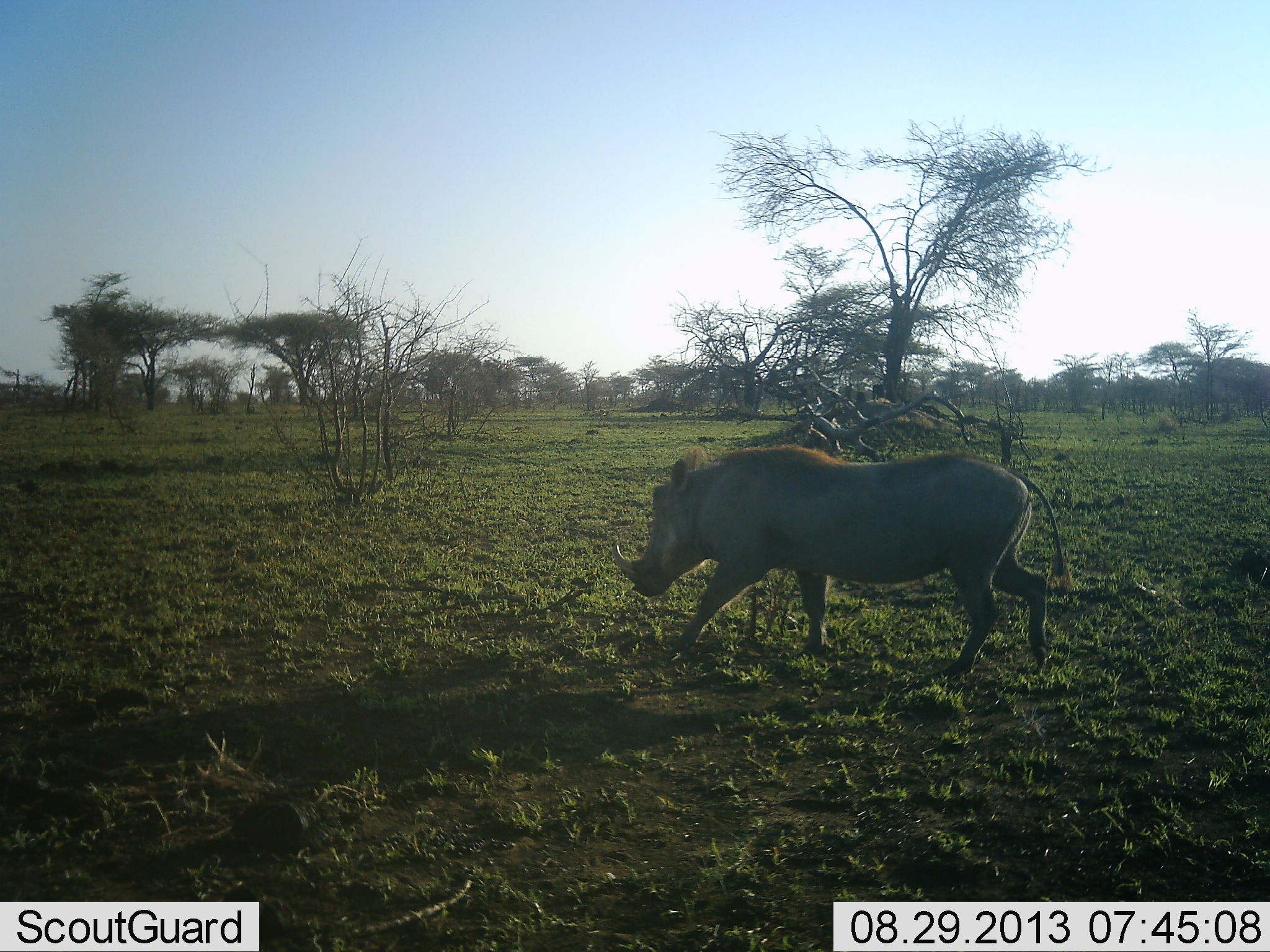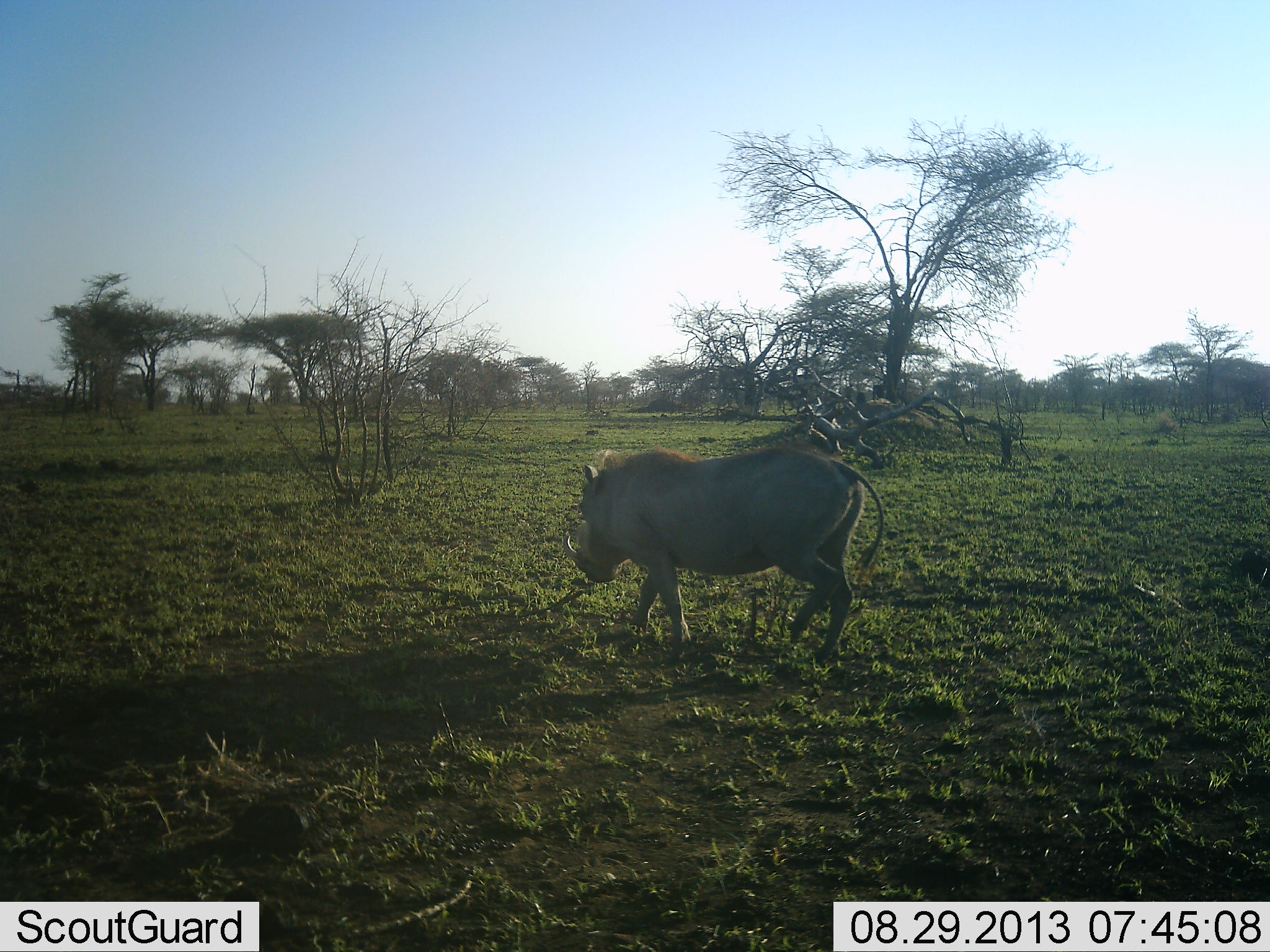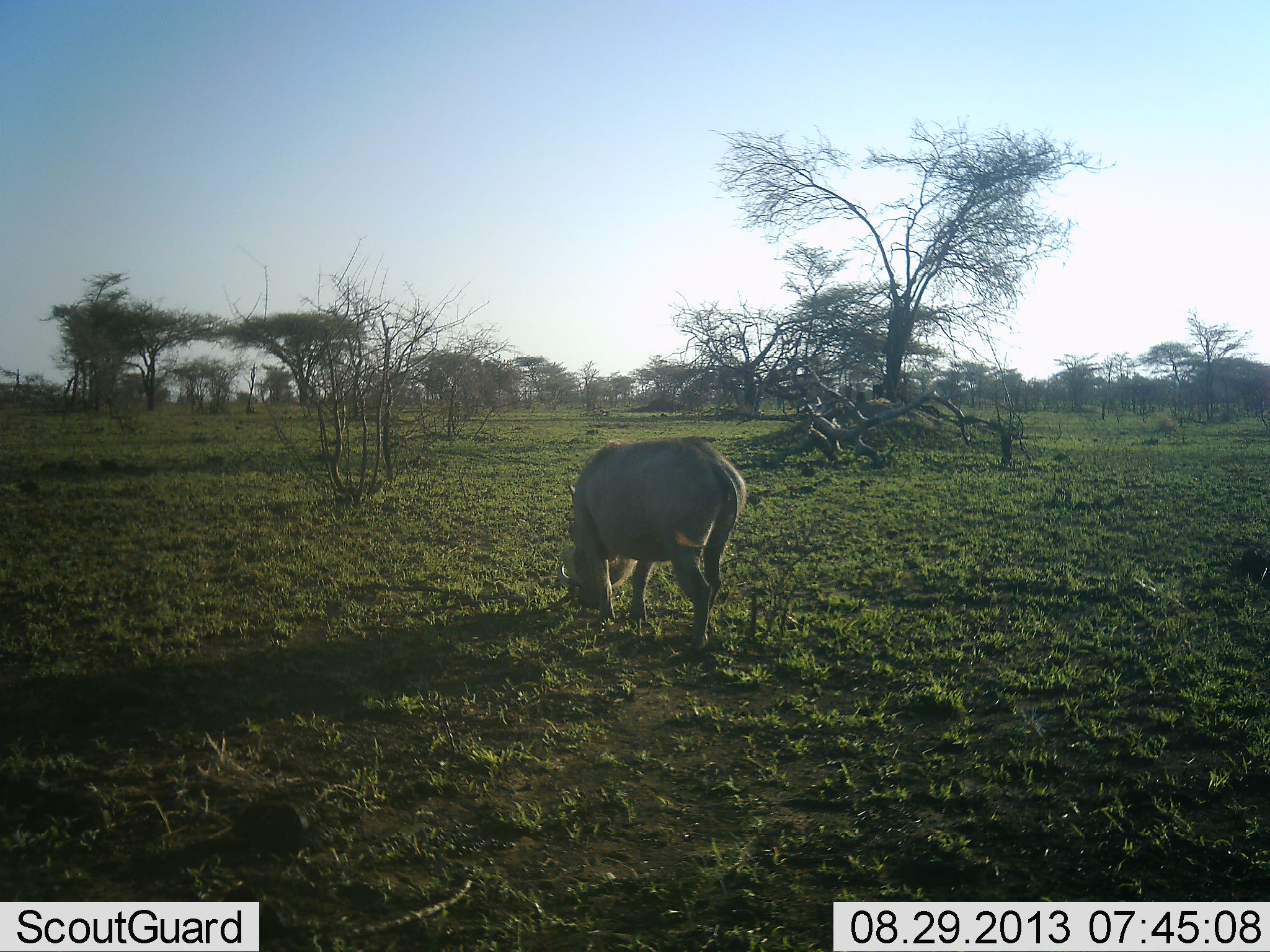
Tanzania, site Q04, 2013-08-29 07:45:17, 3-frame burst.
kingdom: Animalia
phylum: Chordata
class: Mammalia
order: Artiodactyla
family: Suidae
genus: Phacochoerus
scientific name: Phacochoerus africanus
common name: warthog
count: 1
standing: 6%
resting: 0%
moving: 91%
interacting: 0%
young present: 0%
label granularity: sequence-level